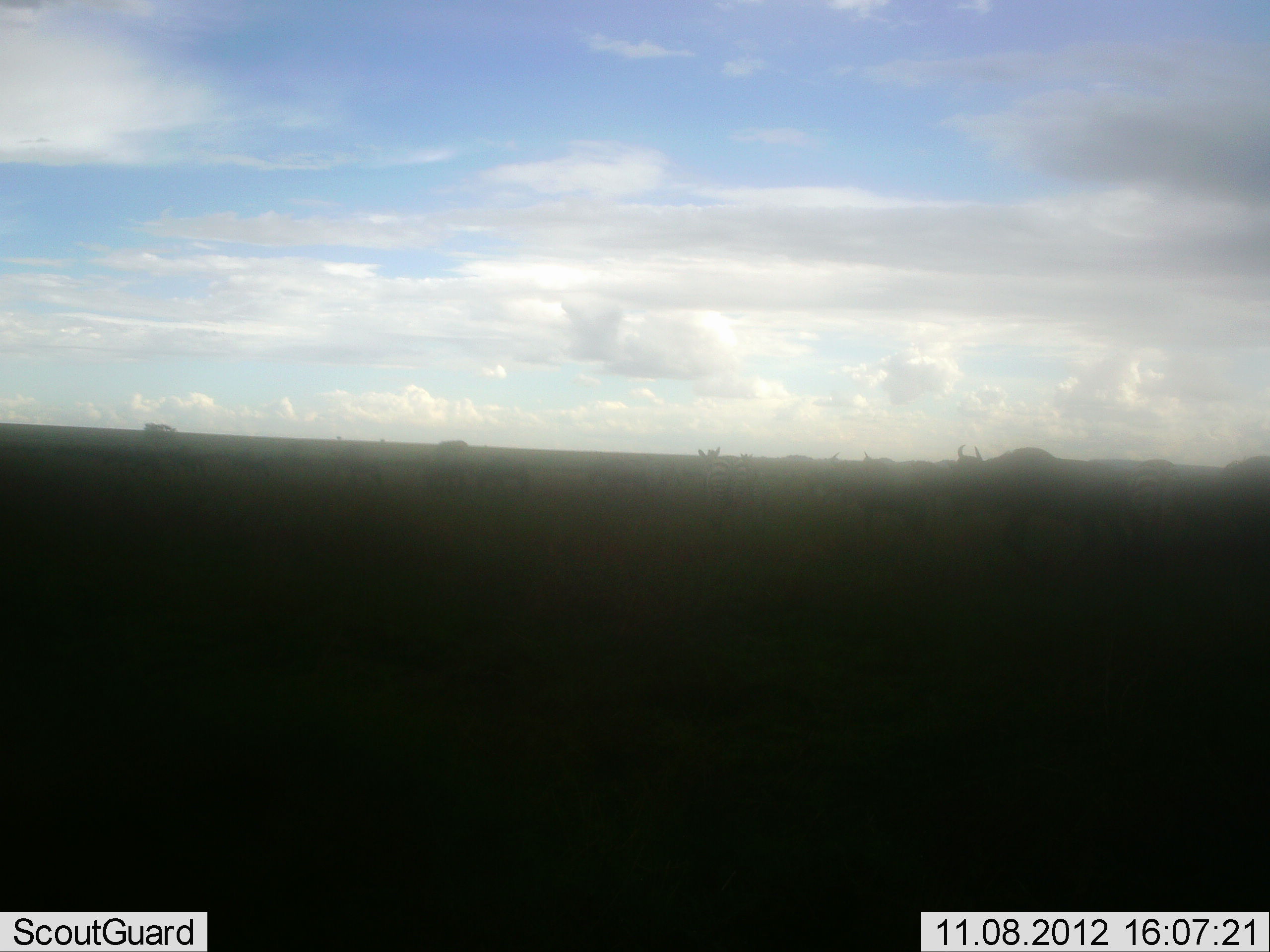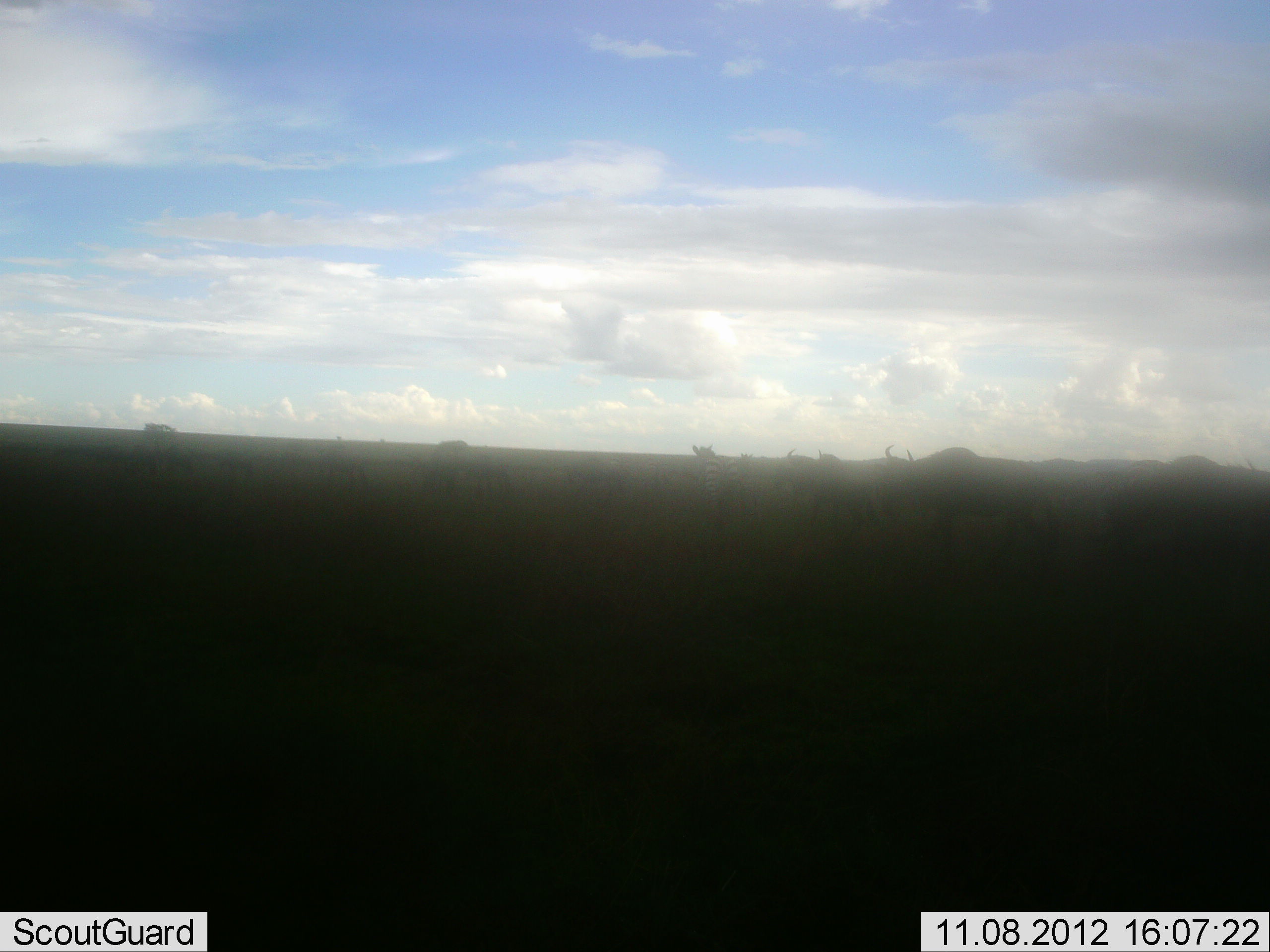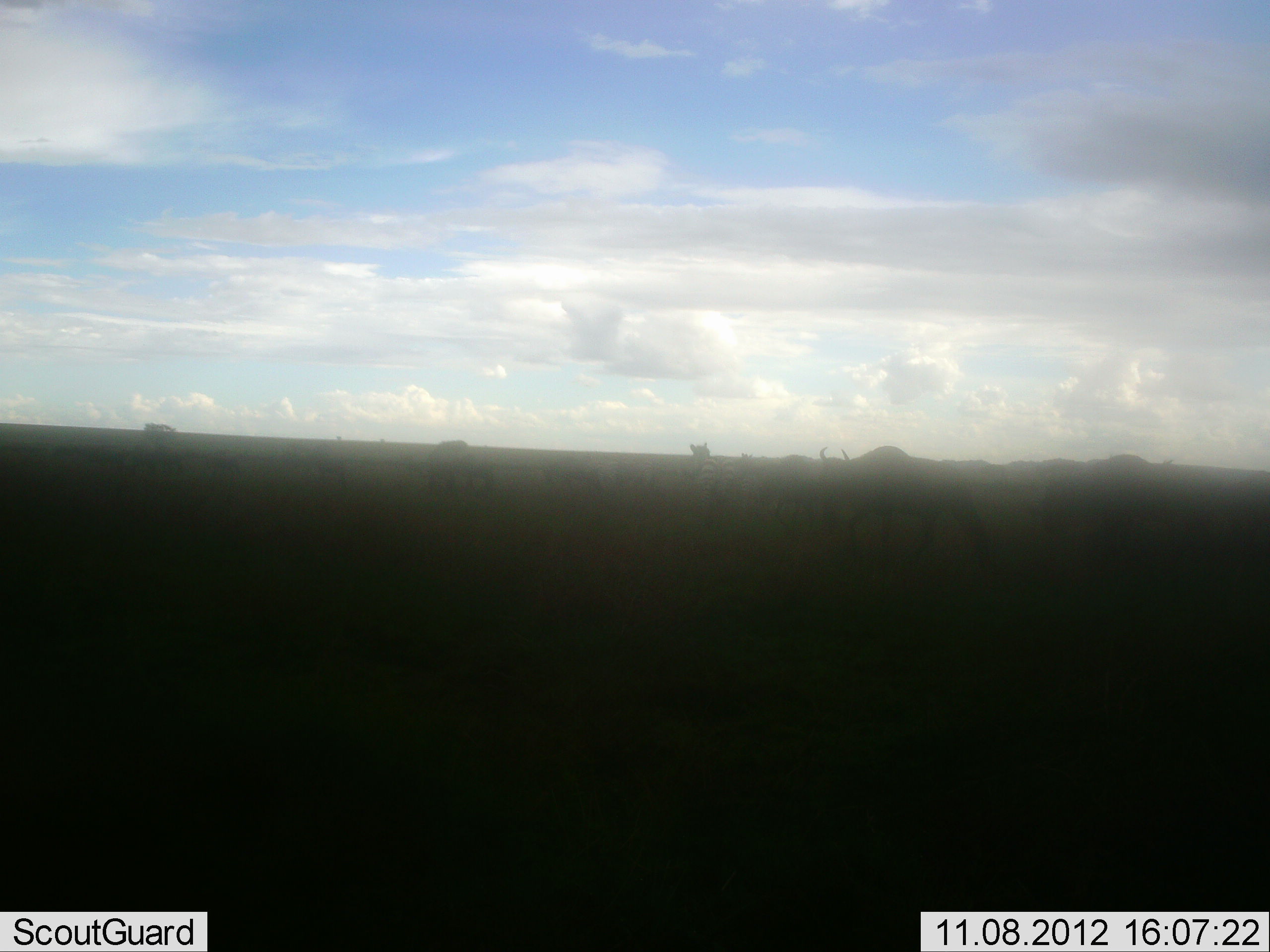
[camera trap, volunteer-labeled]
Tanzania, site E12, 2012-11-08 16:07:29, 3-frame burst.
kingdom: Animalia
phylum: Chordata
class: Mammalia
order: Artiodactyla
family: Bovidae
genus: Connochaetes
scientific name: Connochaetes taurinus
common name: blue wildebeest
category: wildebeest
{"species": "wildebeest (blue wildebeest) (Connochaetes taurinus)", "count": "11-50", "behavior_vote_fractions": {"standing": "0%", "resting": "0%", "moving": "100%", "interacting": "0%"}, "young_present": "0%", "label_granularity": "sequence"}